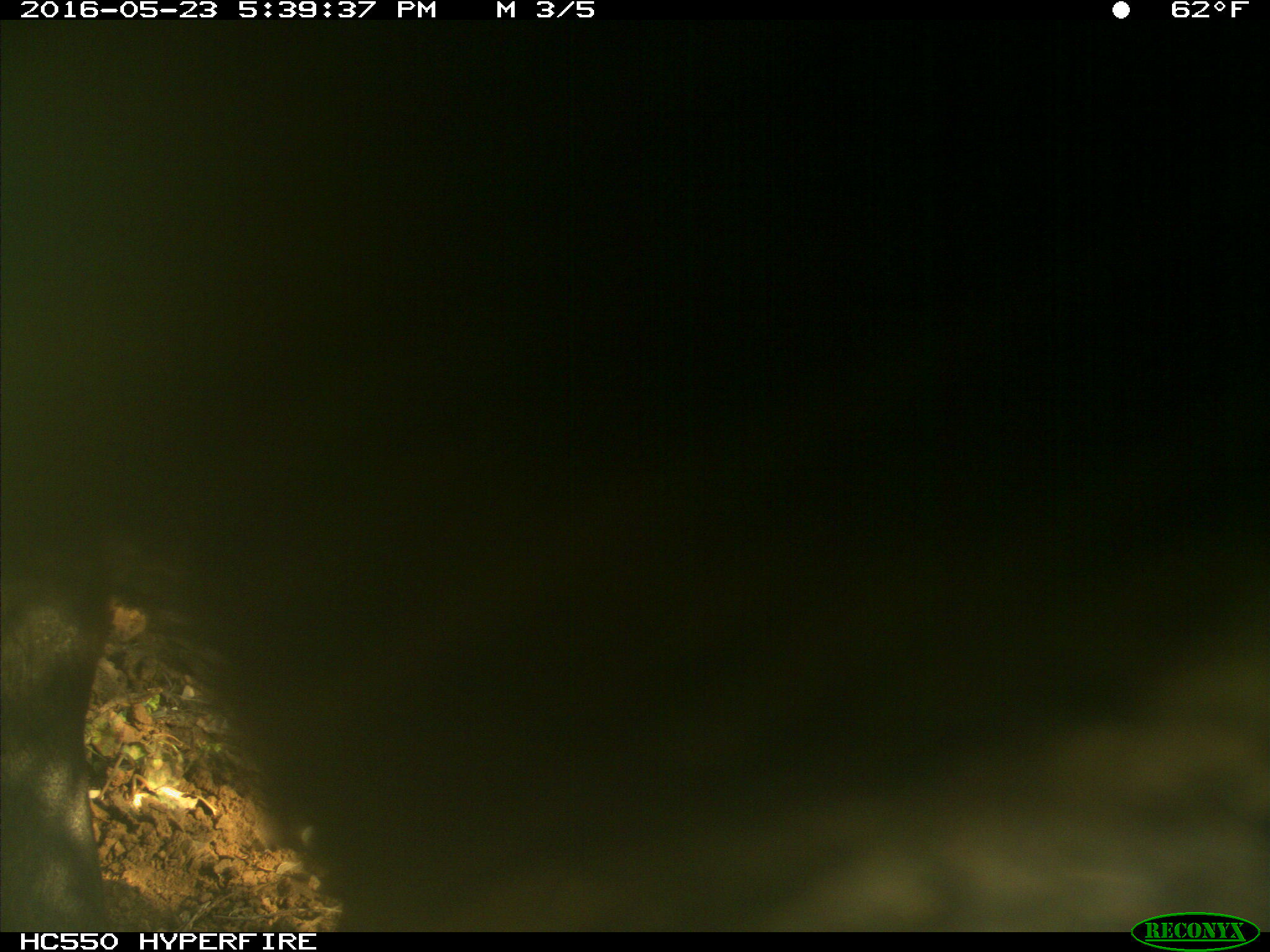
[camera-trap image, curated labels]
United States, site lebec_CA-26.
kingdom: Animalia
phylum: Chordata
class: Mammalia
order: Artiodactyla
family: Bovidae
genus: Bos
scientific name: Bos taurus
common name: domestic cow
Bos taurus (domestic cow).